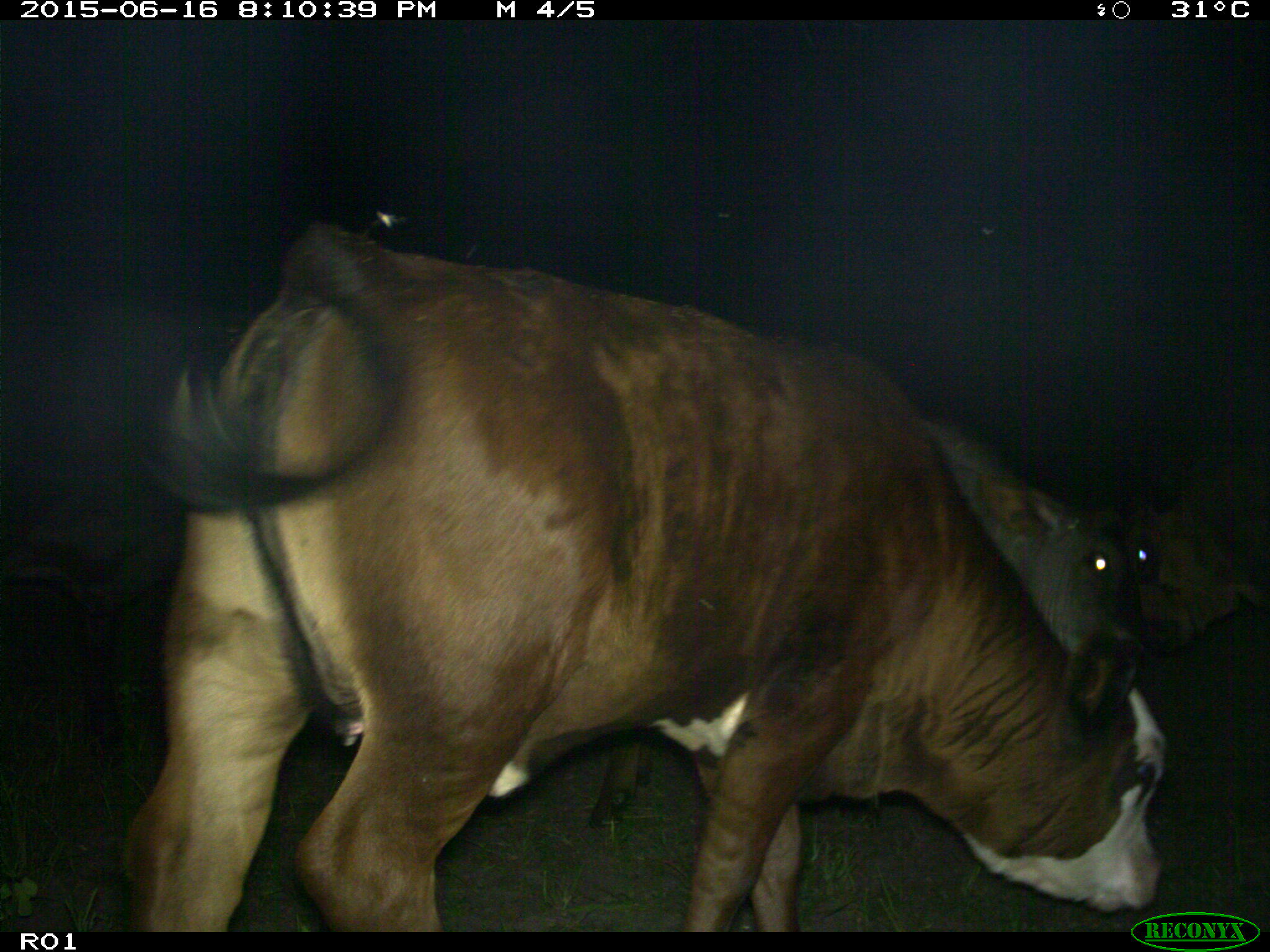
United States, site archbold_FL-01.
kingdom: Animalia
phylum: Chordata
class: Mammalia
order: Artiodactyla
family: Bovidae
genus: Bos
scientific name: Bos taurus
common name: domestic cow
Bos taurus (domestic cow).